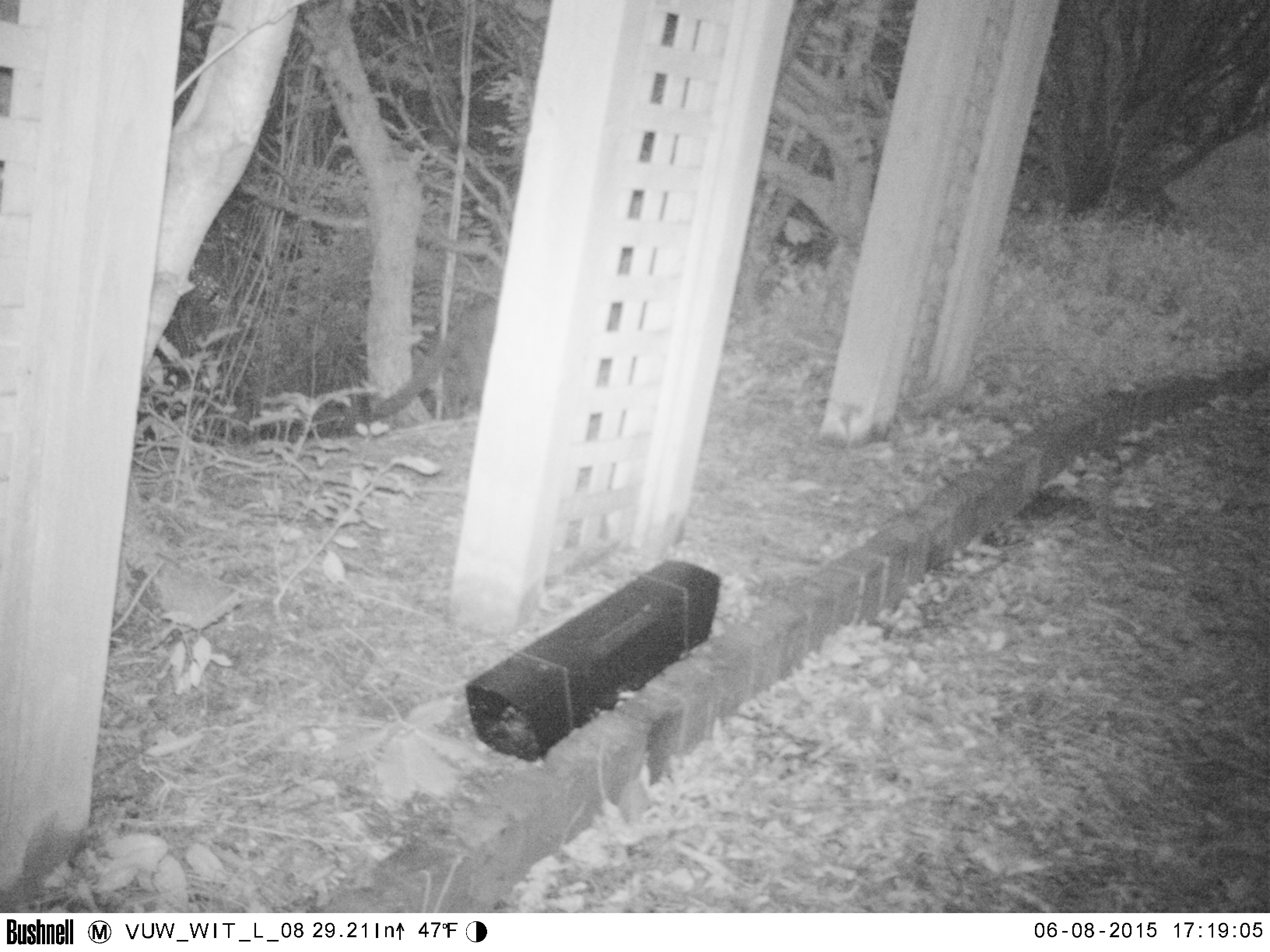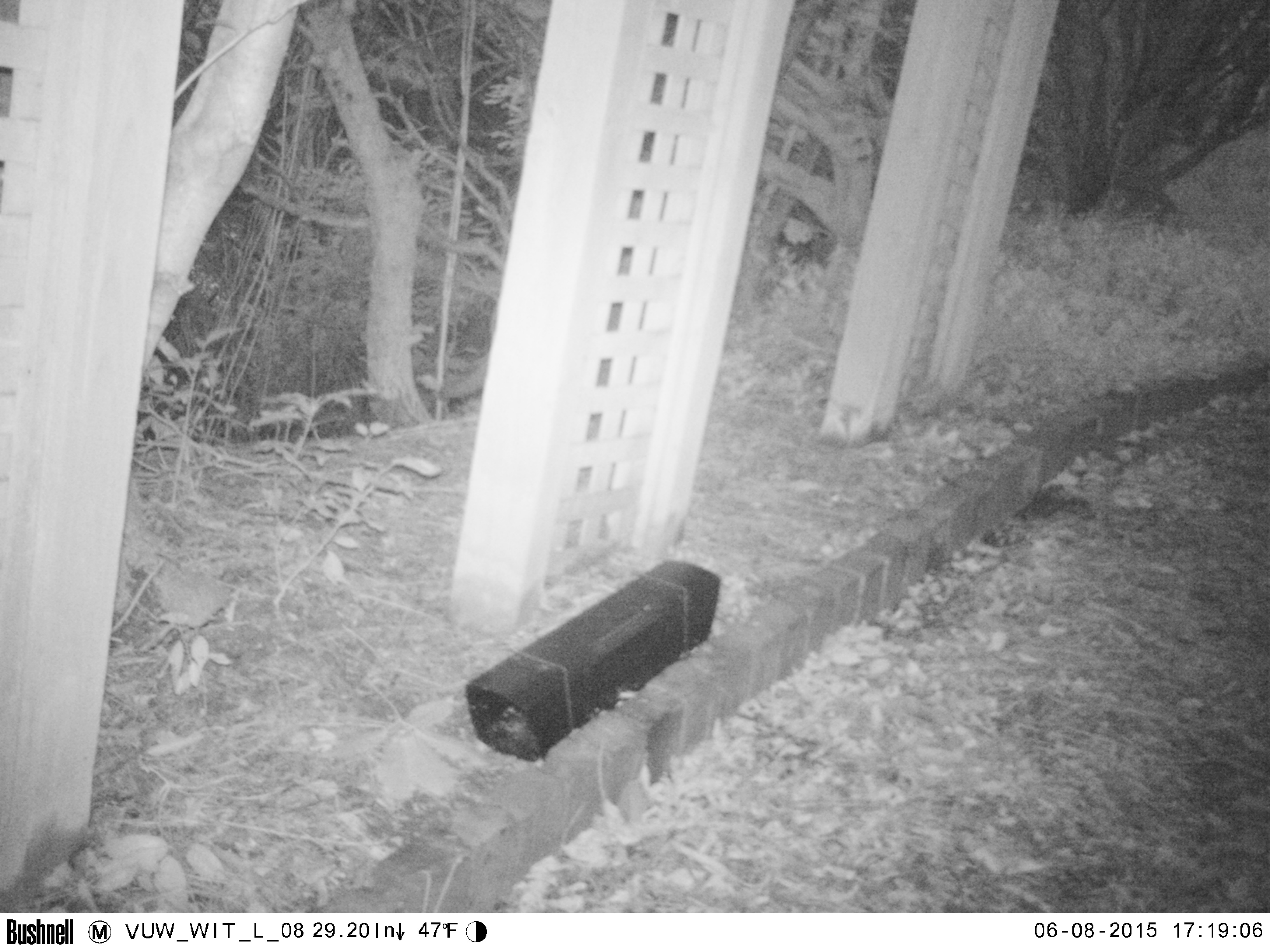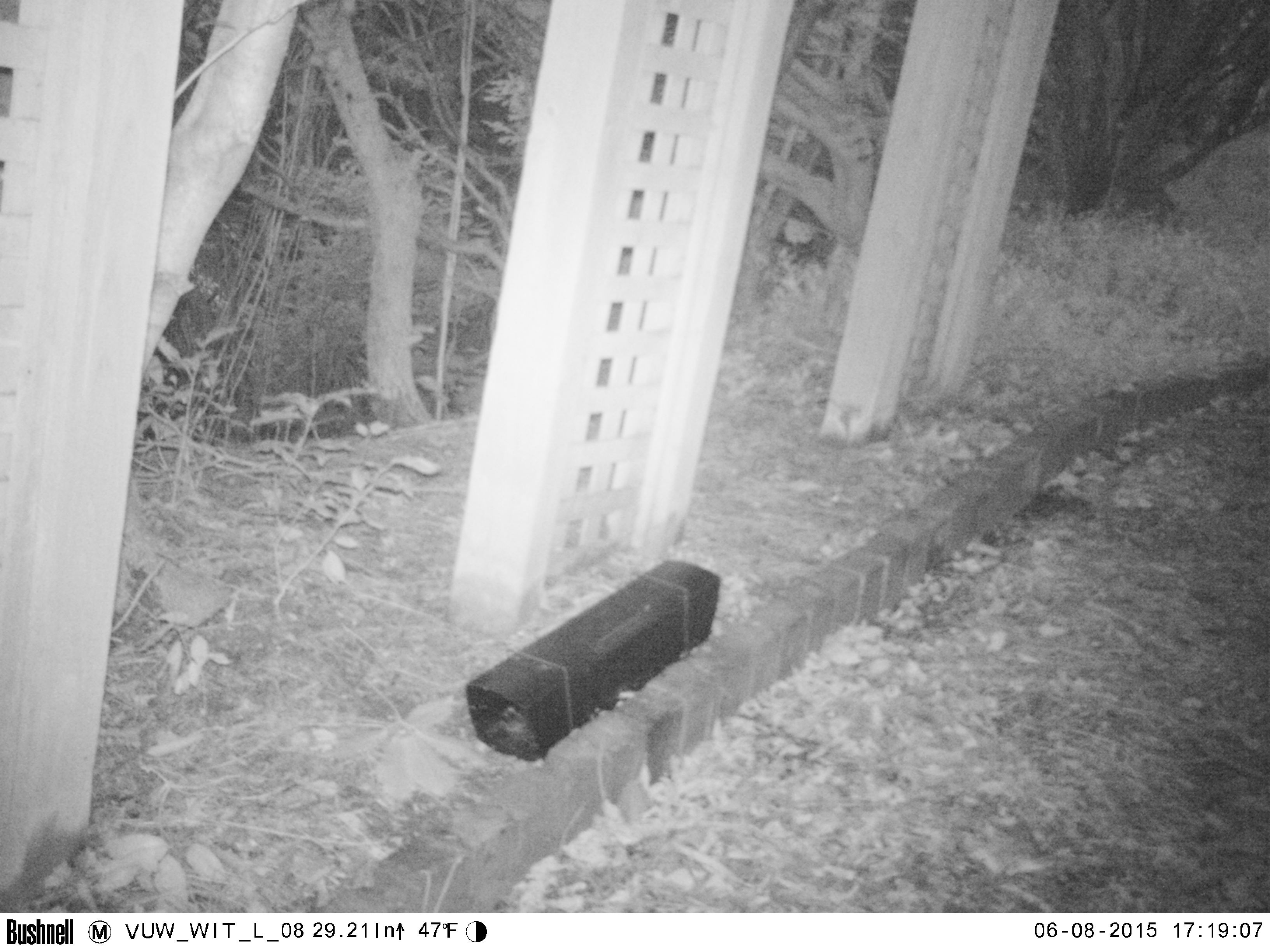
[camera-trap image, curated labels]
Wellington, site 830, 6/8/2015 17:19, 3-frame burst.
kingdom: Animalia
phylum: Chordata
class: Mammalia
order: Carnivora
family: Felidae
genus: Felis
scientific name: Felis catus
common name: cat